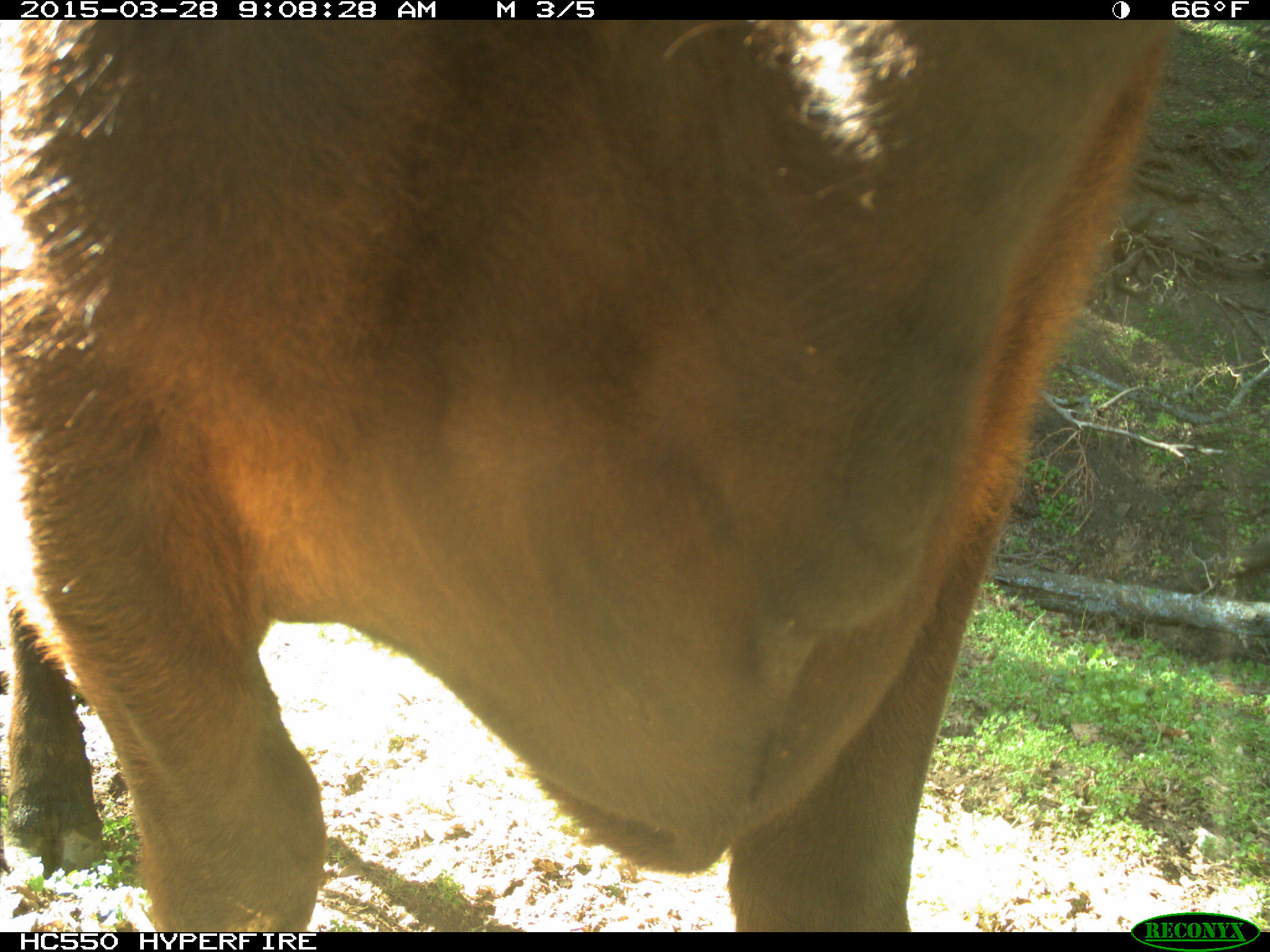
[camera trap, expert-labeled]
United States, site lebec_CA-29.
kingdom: Animalia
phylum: Chordata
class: Mammalia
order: Artiodactyla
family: Bovidae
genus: Bos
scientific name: Bos taurus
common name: domestic cow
Bos taurus (domestic cow).